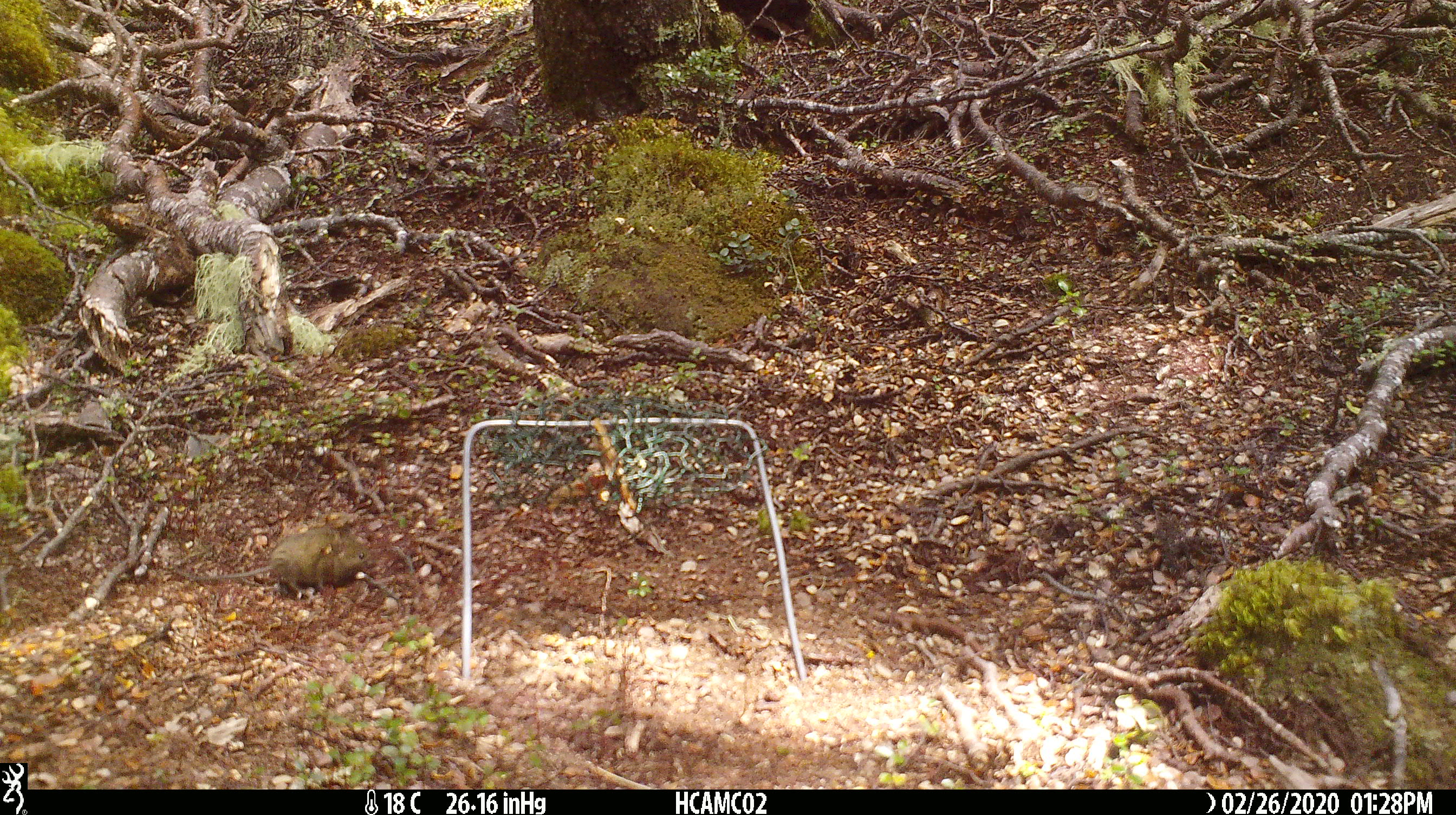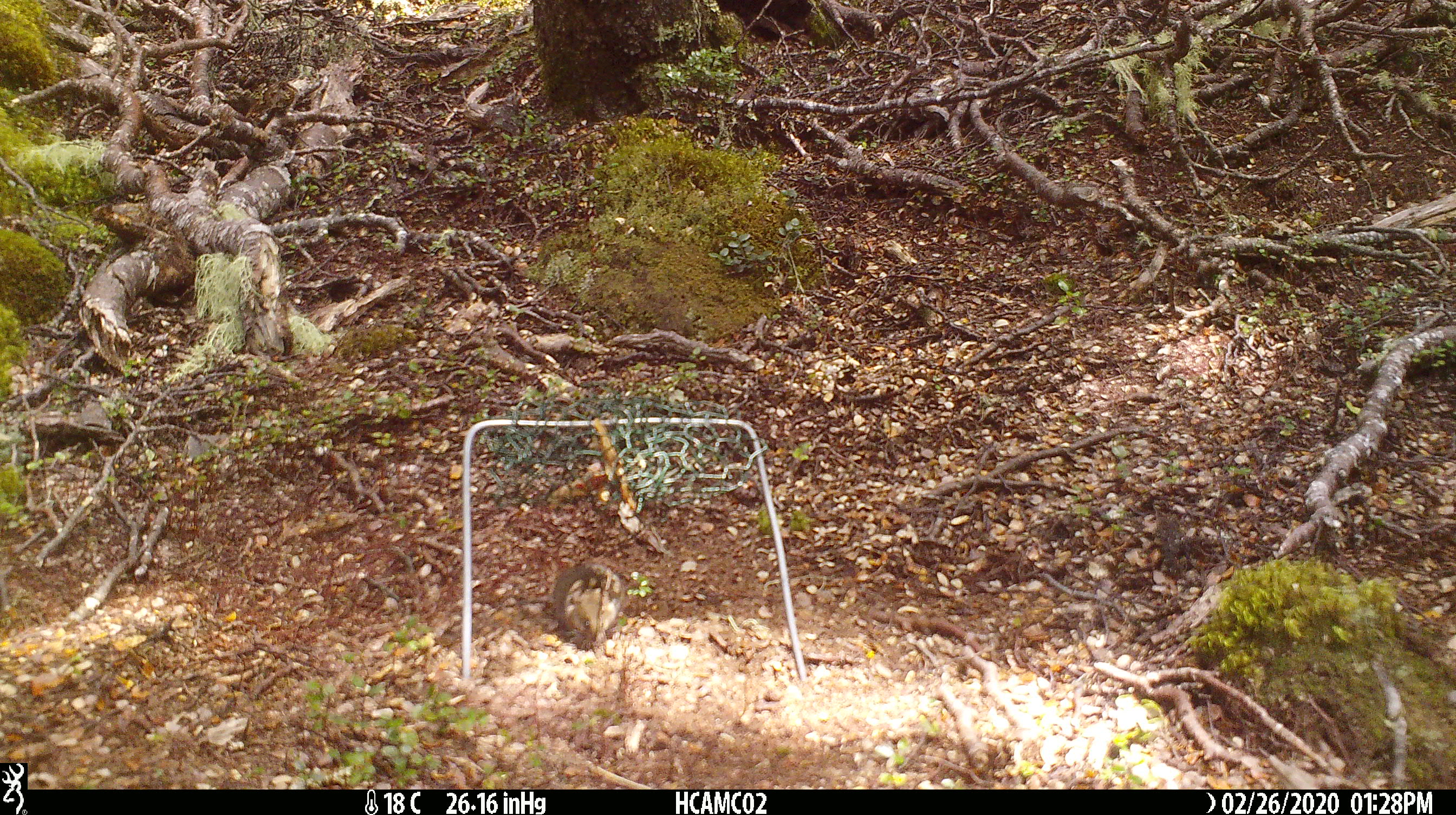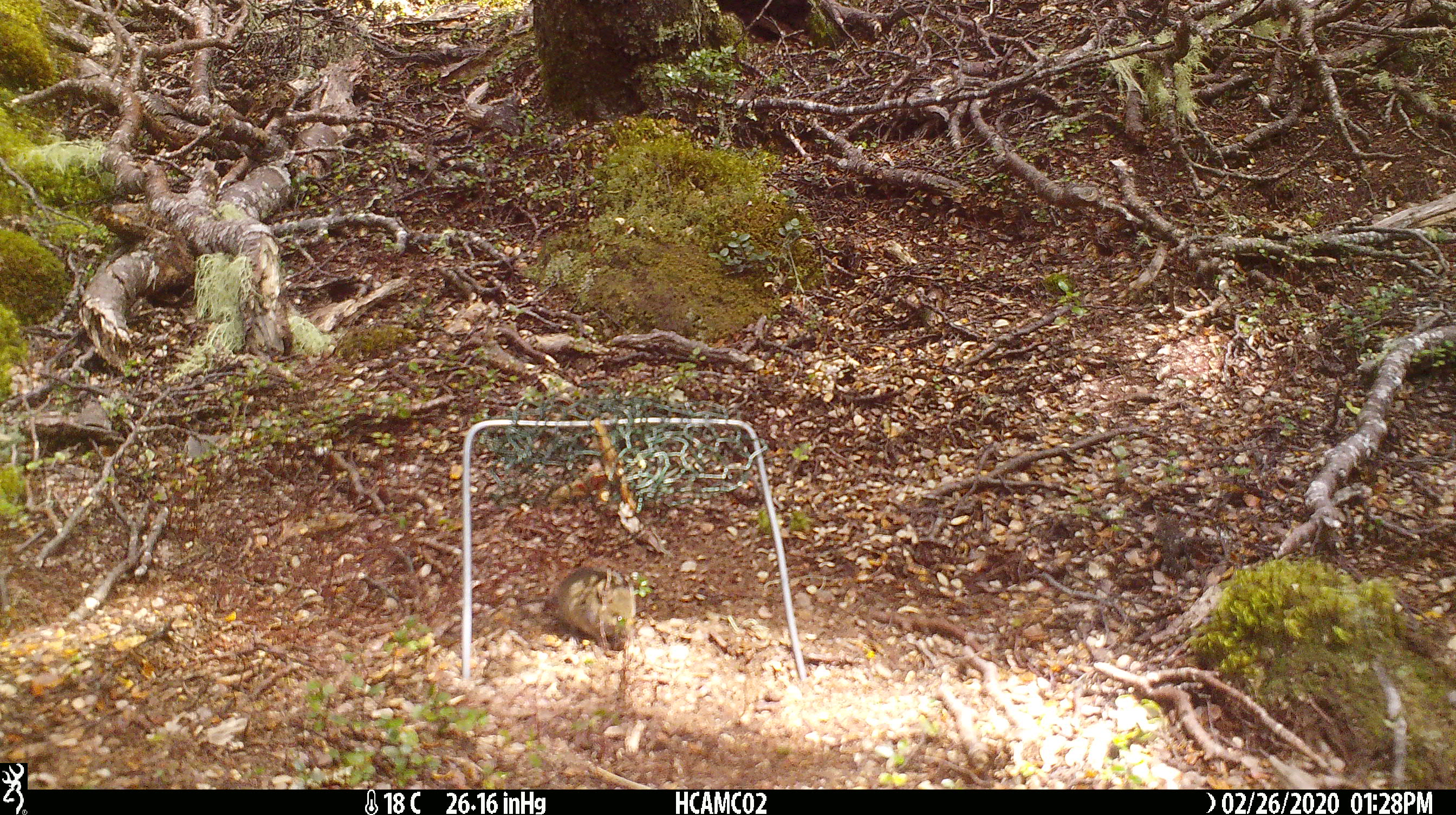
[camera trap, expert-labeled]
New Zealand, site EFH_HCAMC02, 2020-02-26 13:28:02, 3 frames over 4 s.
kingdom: Animalia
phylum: Chordata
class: Mammalia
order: Rodentia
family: Muridae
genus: Mus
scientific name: Mus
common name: mouse